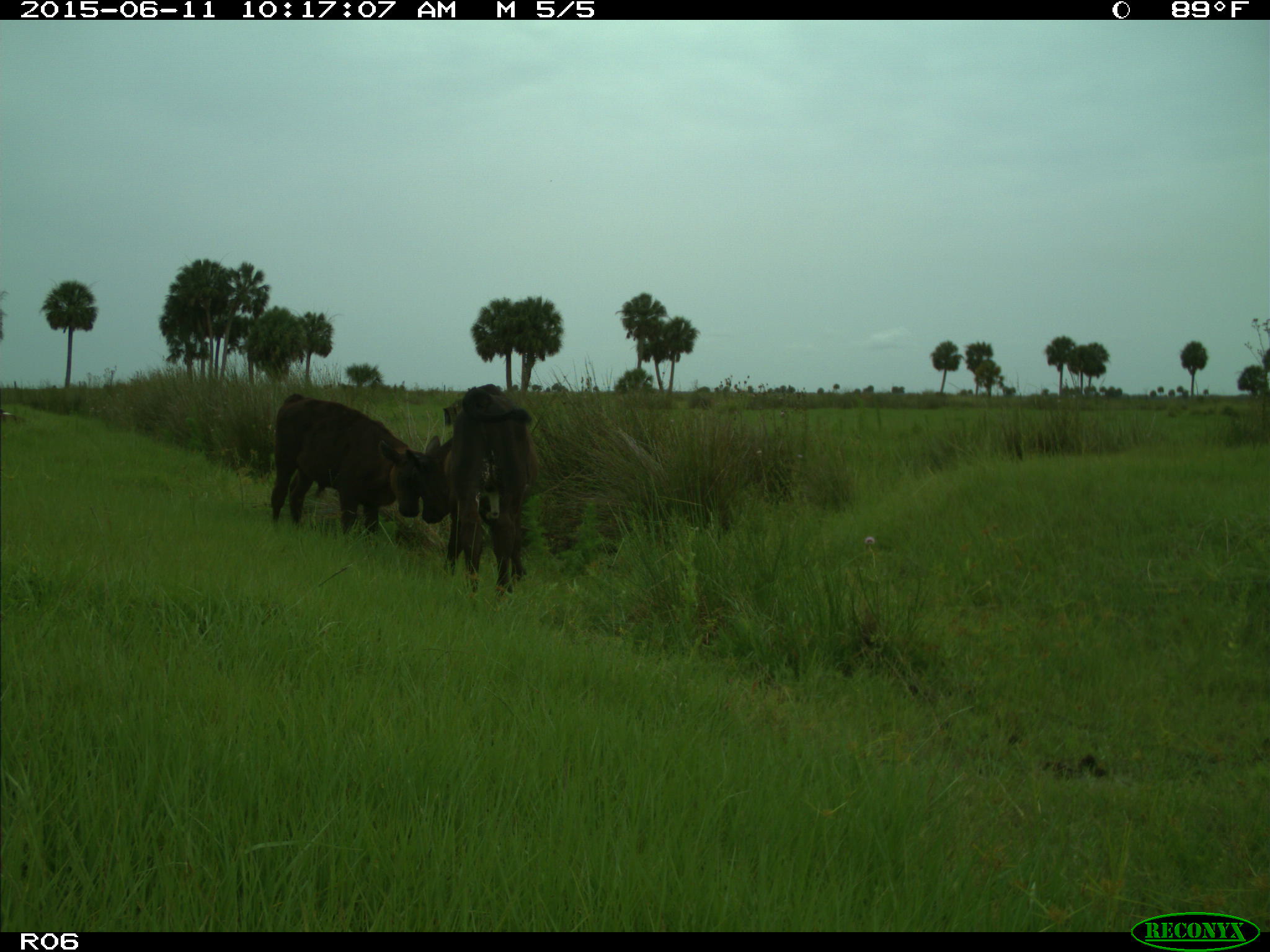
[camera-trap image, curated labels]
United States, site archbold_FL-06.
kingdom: Animalia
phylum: Chordata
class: Mammalia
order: Artiodactyla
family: Bovidae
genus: Bos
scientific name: Bos taurus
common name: domestic cow